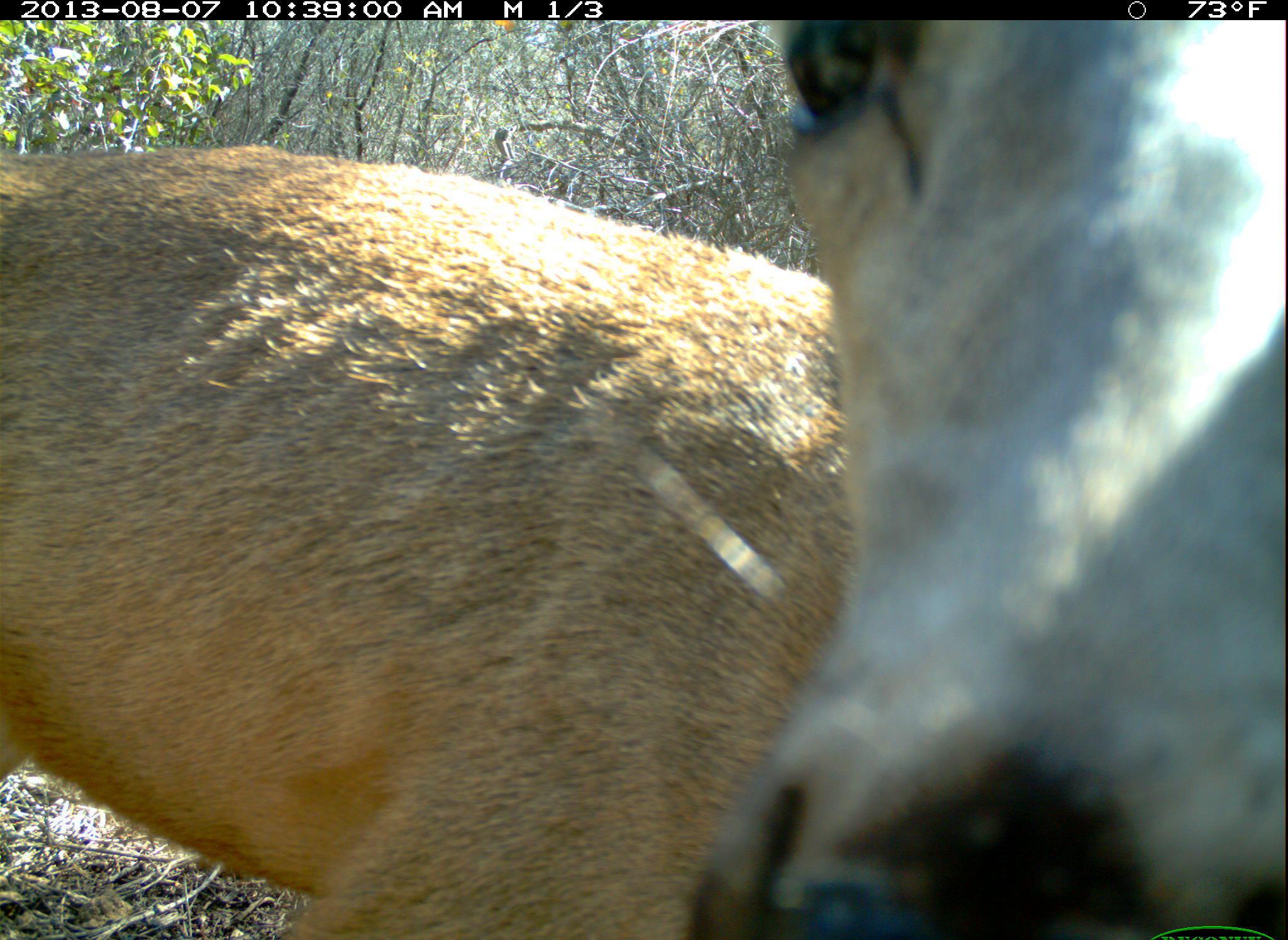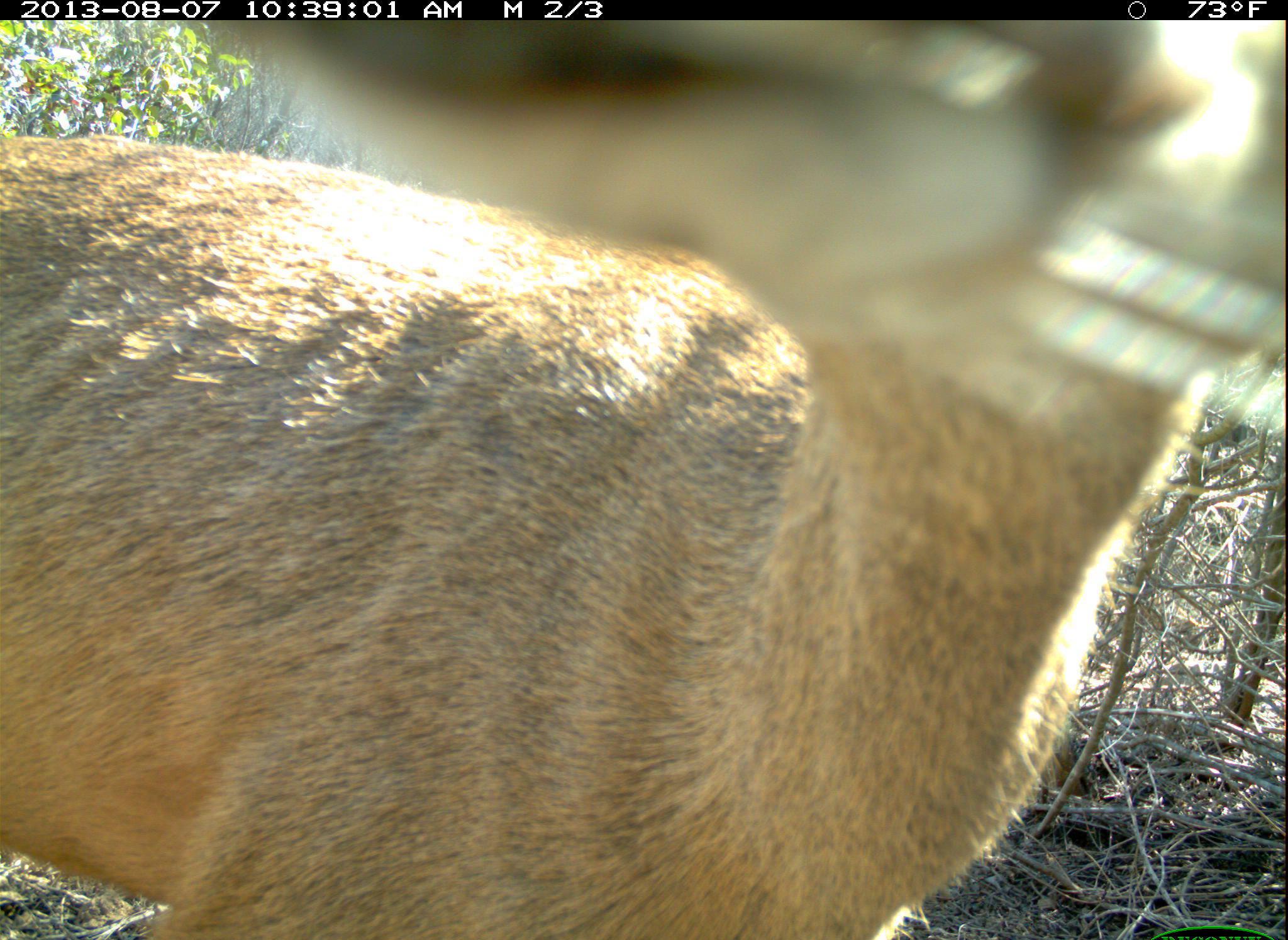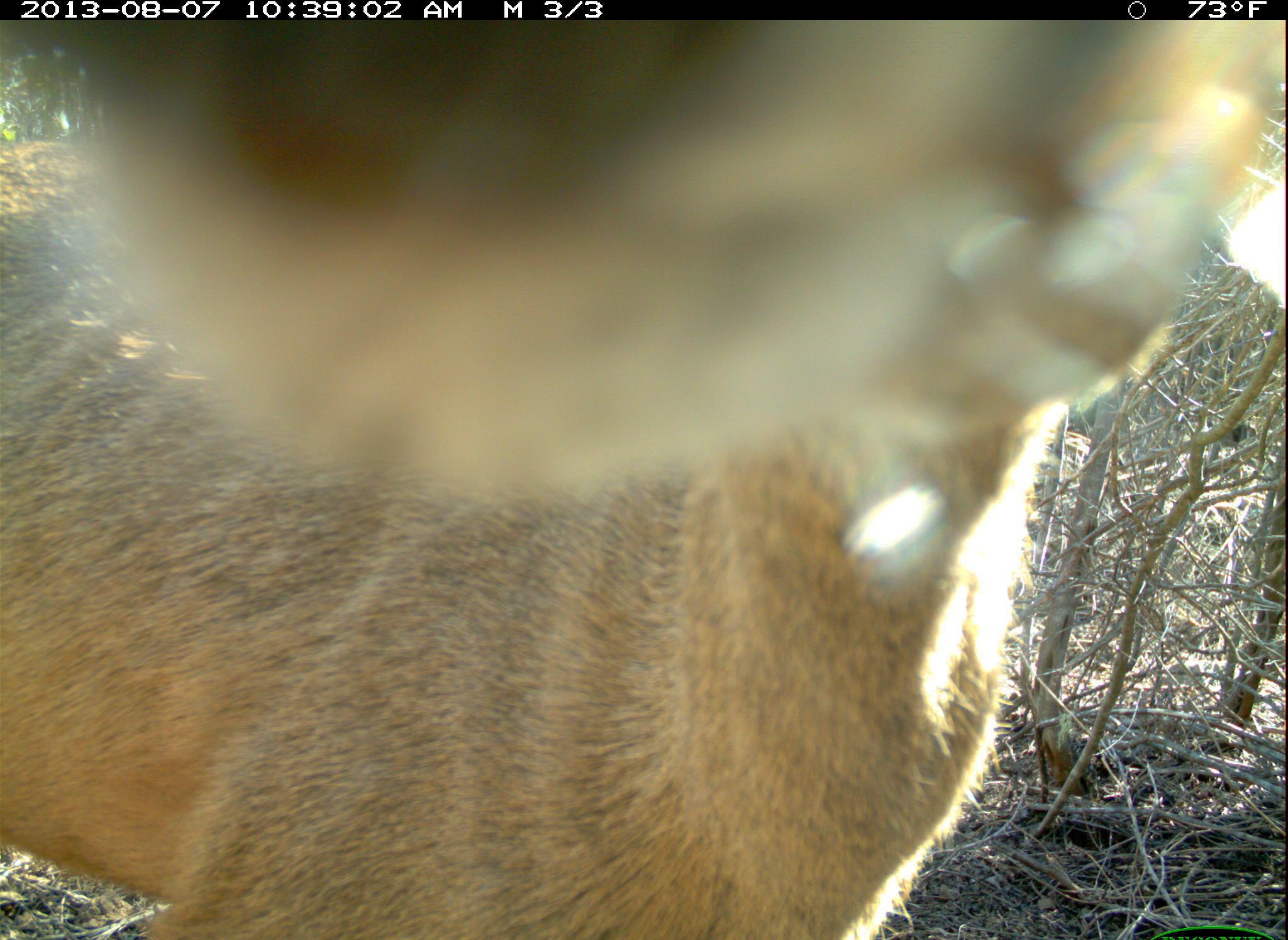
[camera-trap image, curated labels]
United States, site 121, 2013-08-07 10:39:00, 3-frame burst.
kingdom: Animalia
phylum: Chordata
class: Mammalia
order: Artiodactyla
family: Cervidae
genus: Odocoileus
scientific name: Odocoileus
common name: deer